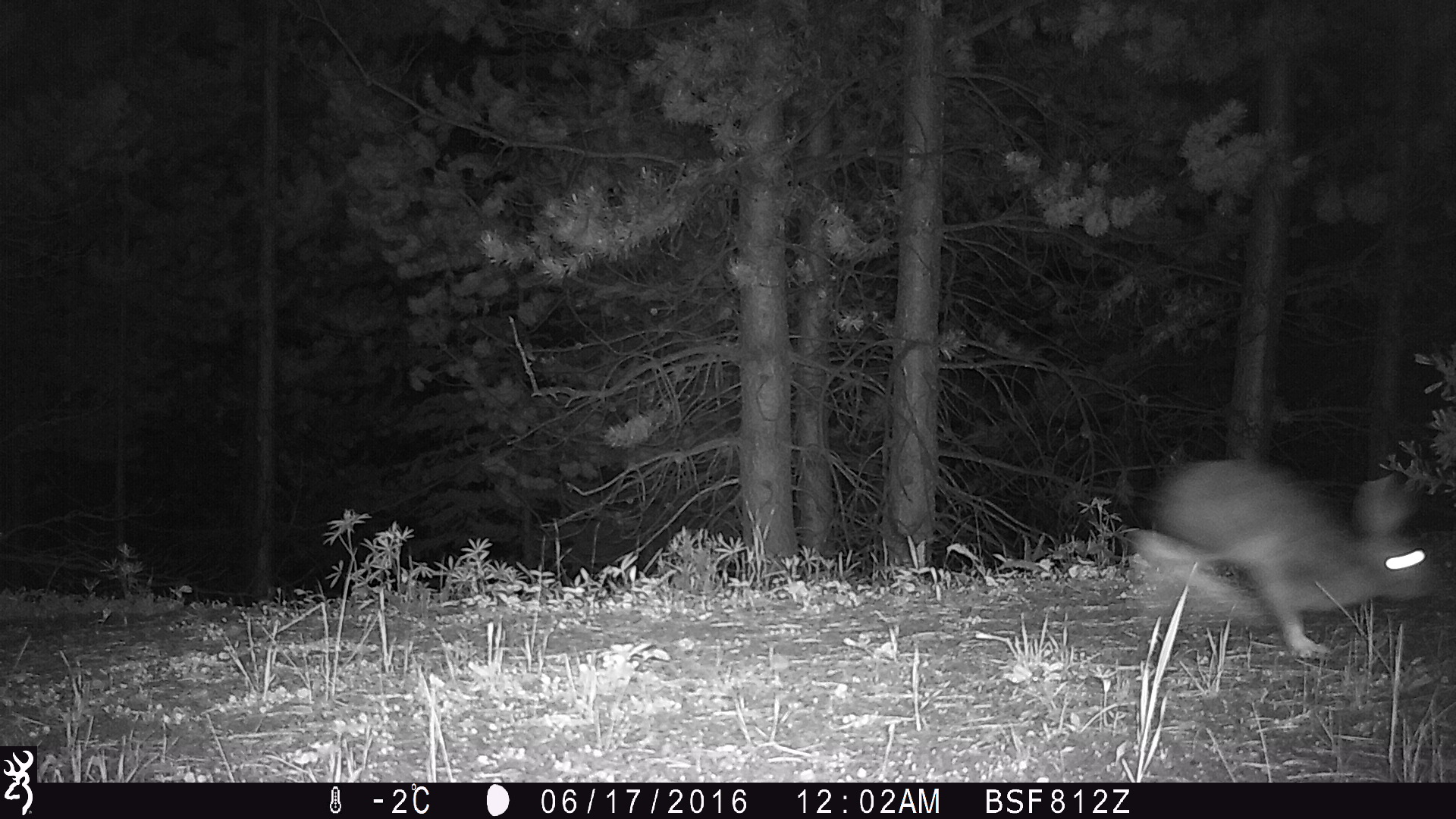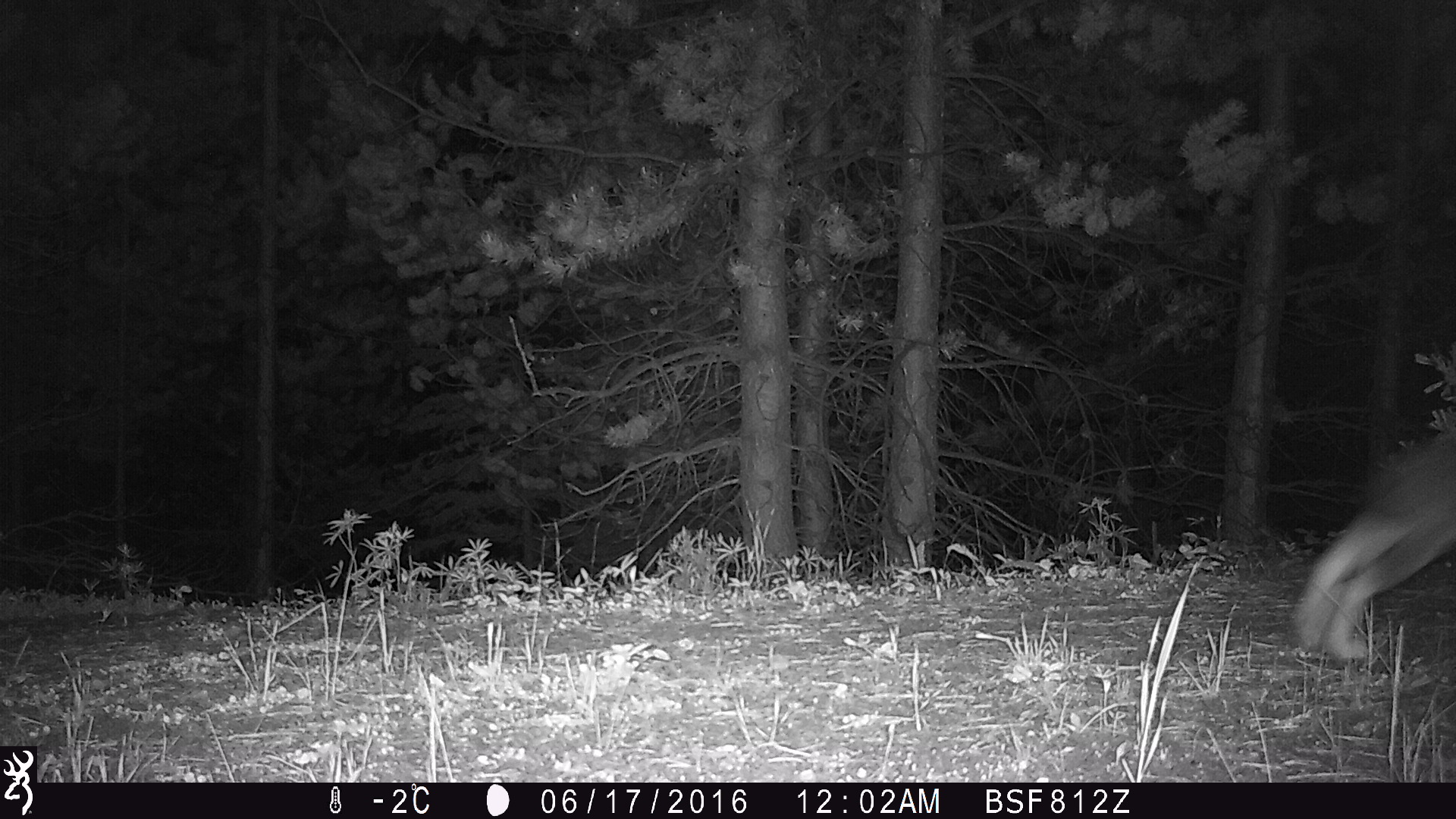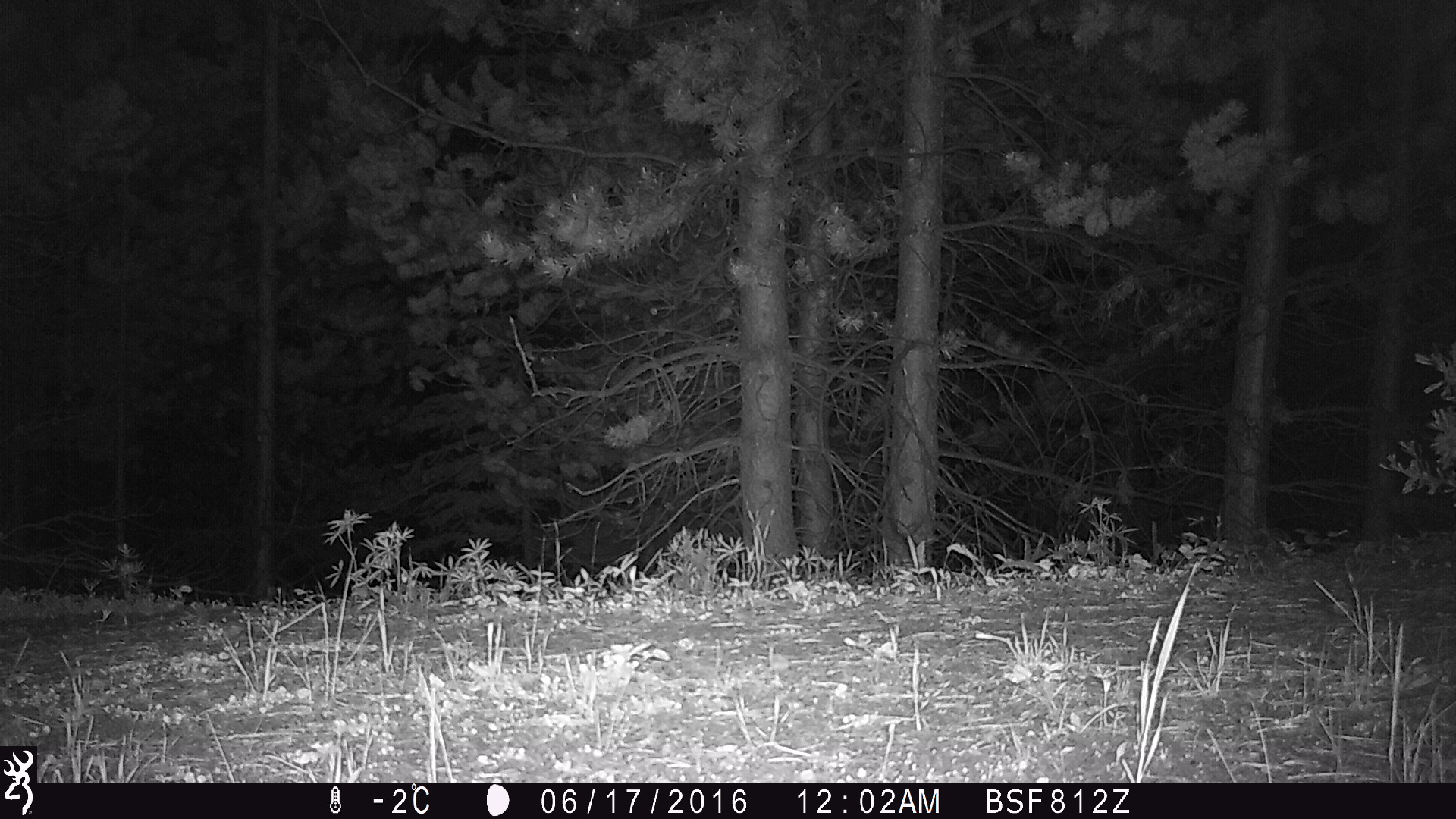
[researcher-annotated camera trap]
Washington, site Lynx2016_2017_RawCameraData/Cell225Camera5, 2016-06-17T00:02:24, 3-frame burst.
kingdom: Animalia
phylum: Chordata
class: Mammalia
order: Lagomorpha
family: Leporidae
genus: Lepus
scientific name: Lepus americanus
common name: snowshoe hare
Lepus americanus (snowshoe hare). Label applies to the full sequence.